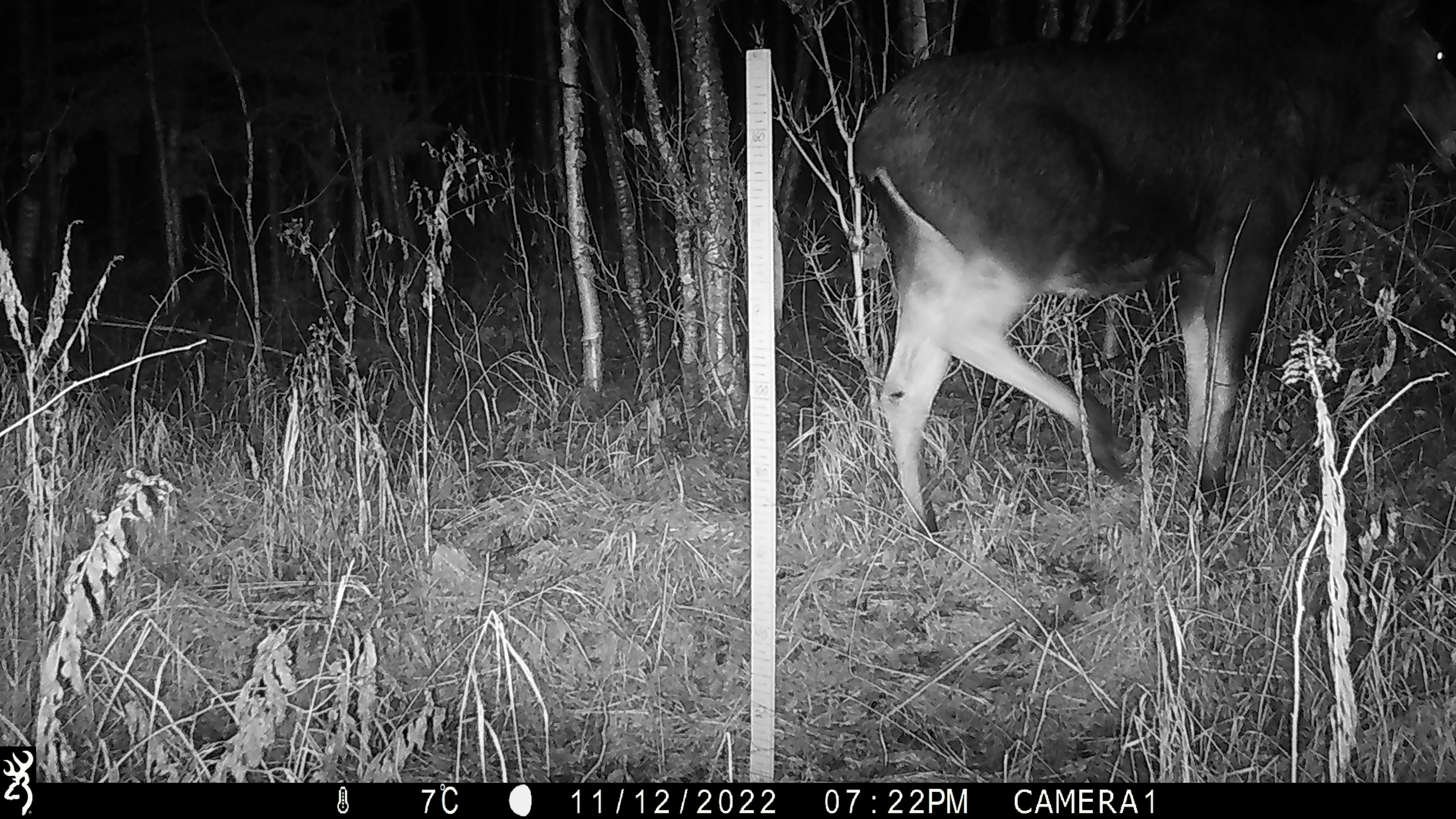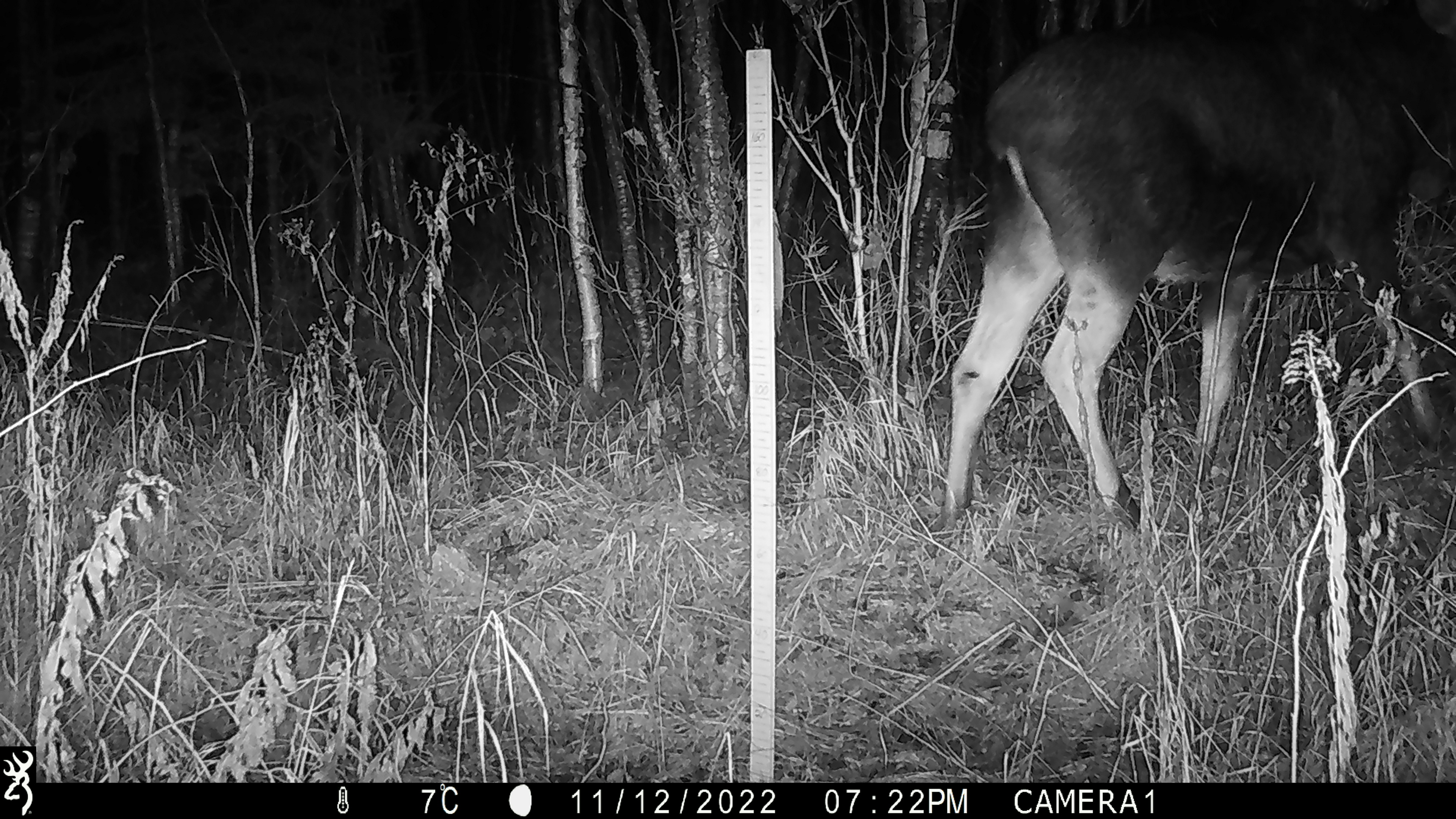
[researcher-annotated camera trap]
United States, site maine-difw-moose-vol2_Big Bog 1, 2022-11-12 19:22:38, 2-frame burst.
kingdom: Animalia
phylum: Chordata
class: Mammalia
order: Artiodactyla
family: Cervidae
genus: Alces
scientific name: Alces alces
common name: moose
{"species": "moose (Alces alces)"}